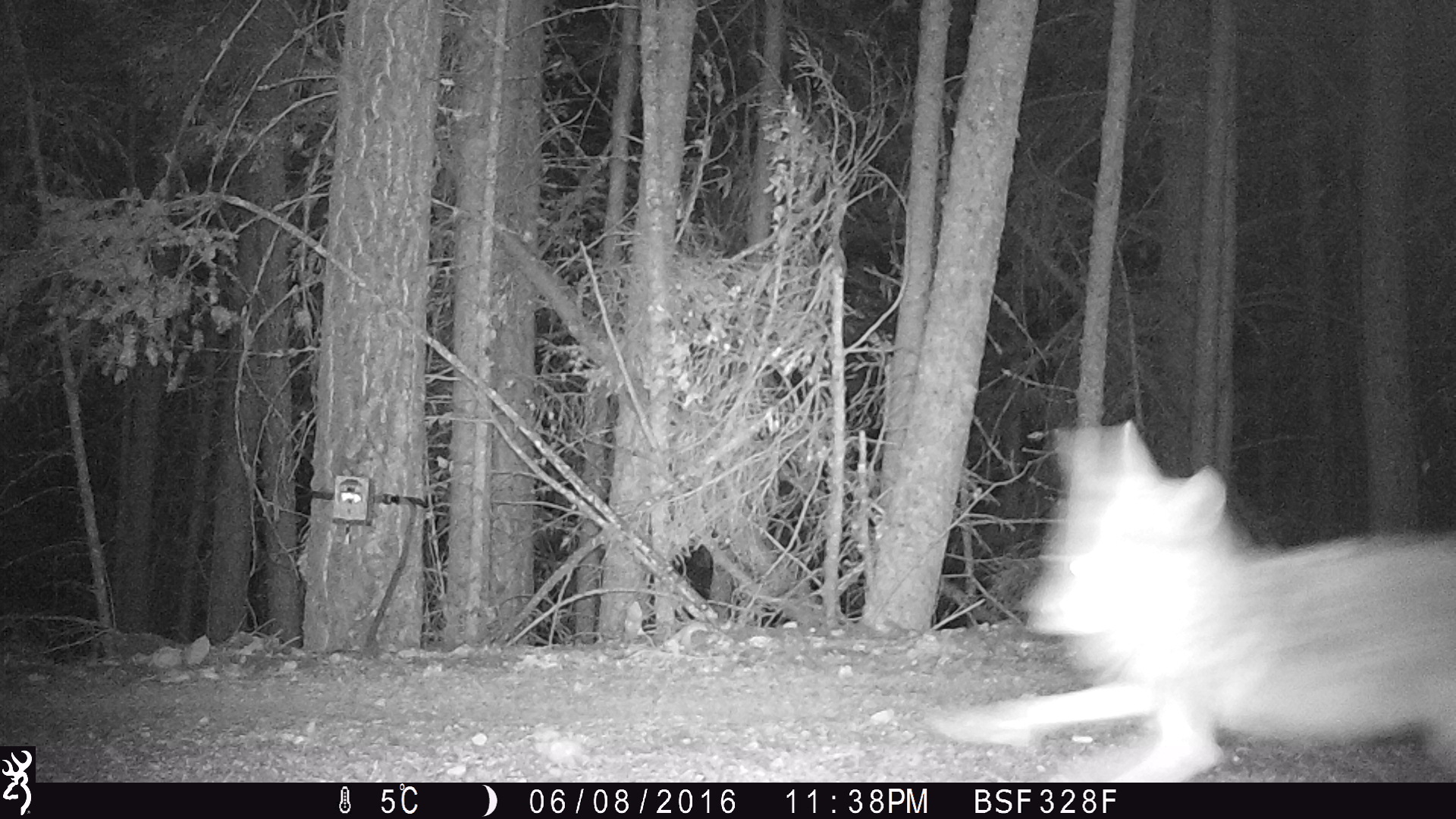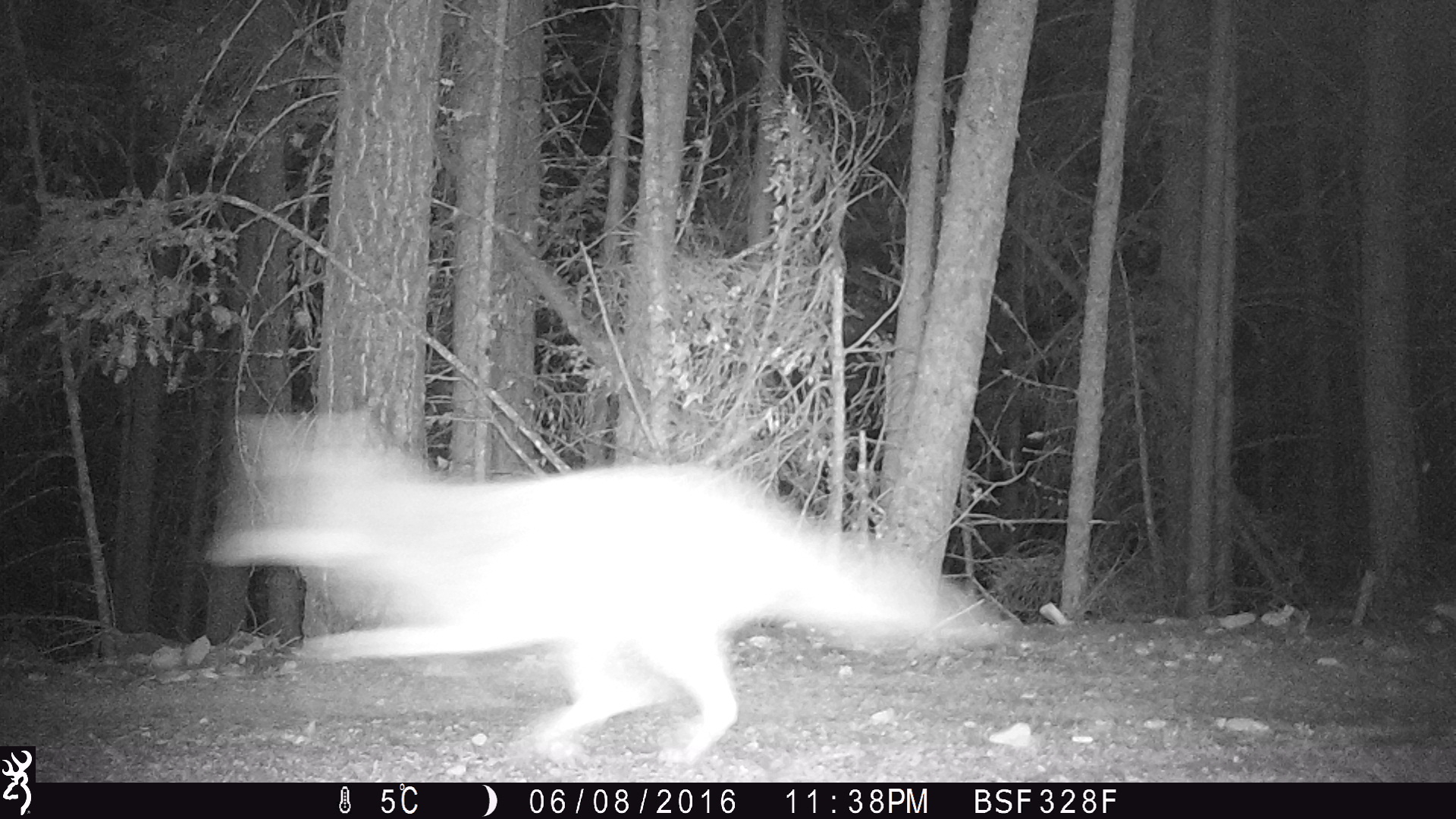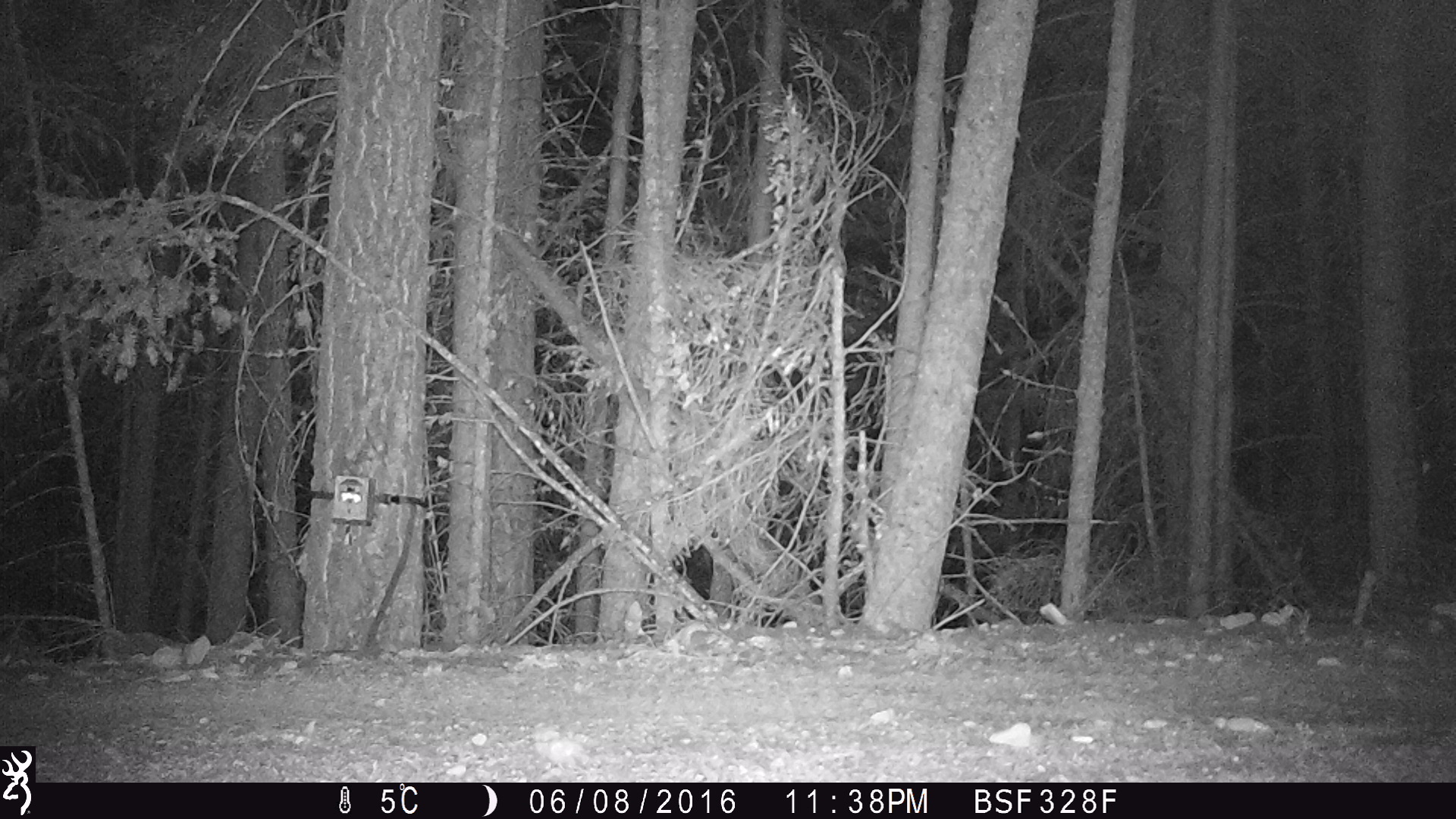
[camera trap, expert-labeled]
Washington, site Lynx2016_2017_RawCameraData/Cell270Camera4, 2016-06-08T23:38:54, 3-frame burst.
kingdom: Animalia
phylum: Chordata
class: Mammalia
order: Carnivora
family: Canidae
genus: Canis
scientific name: Canis latrans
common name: coyote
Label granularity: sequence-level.